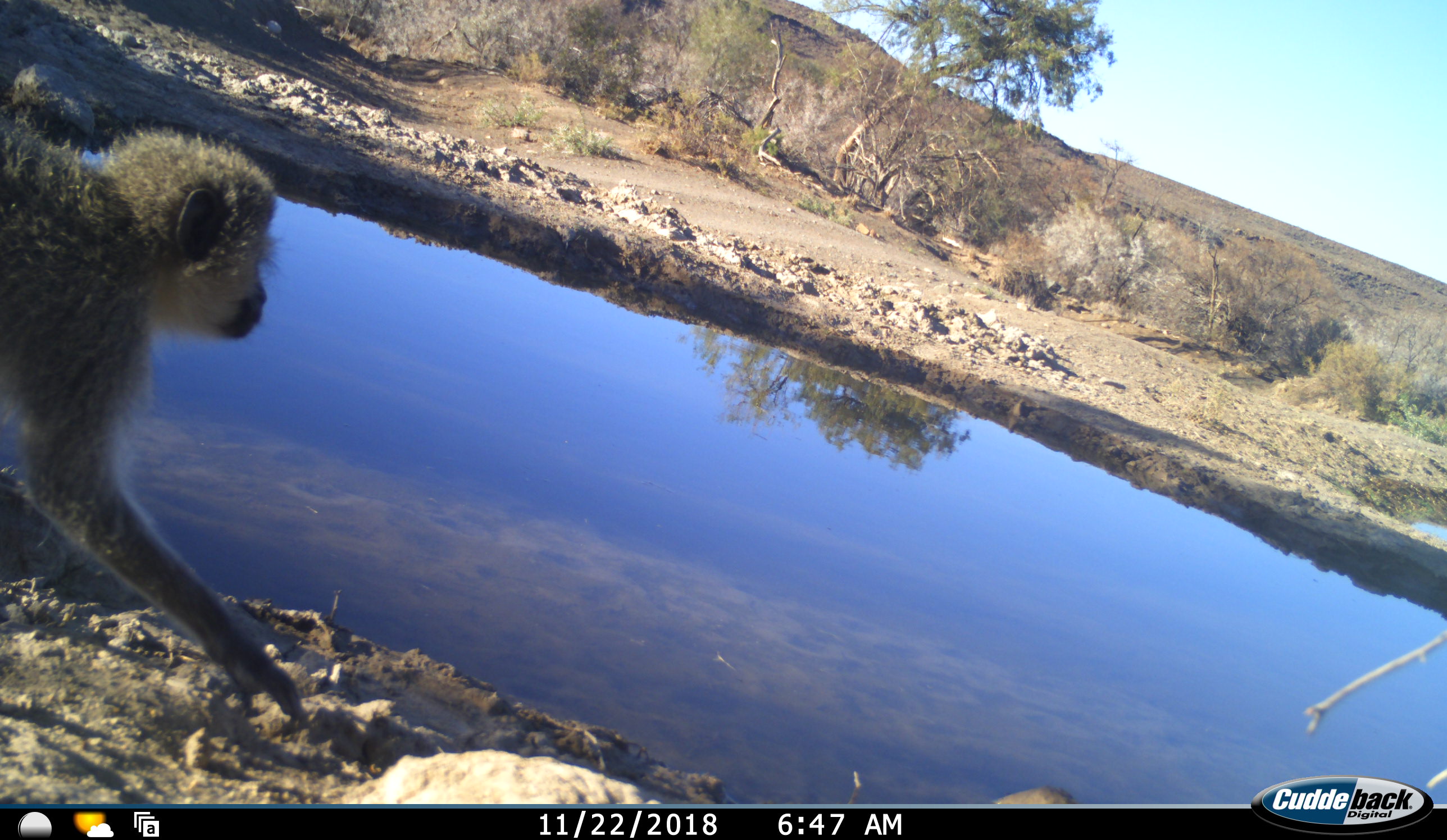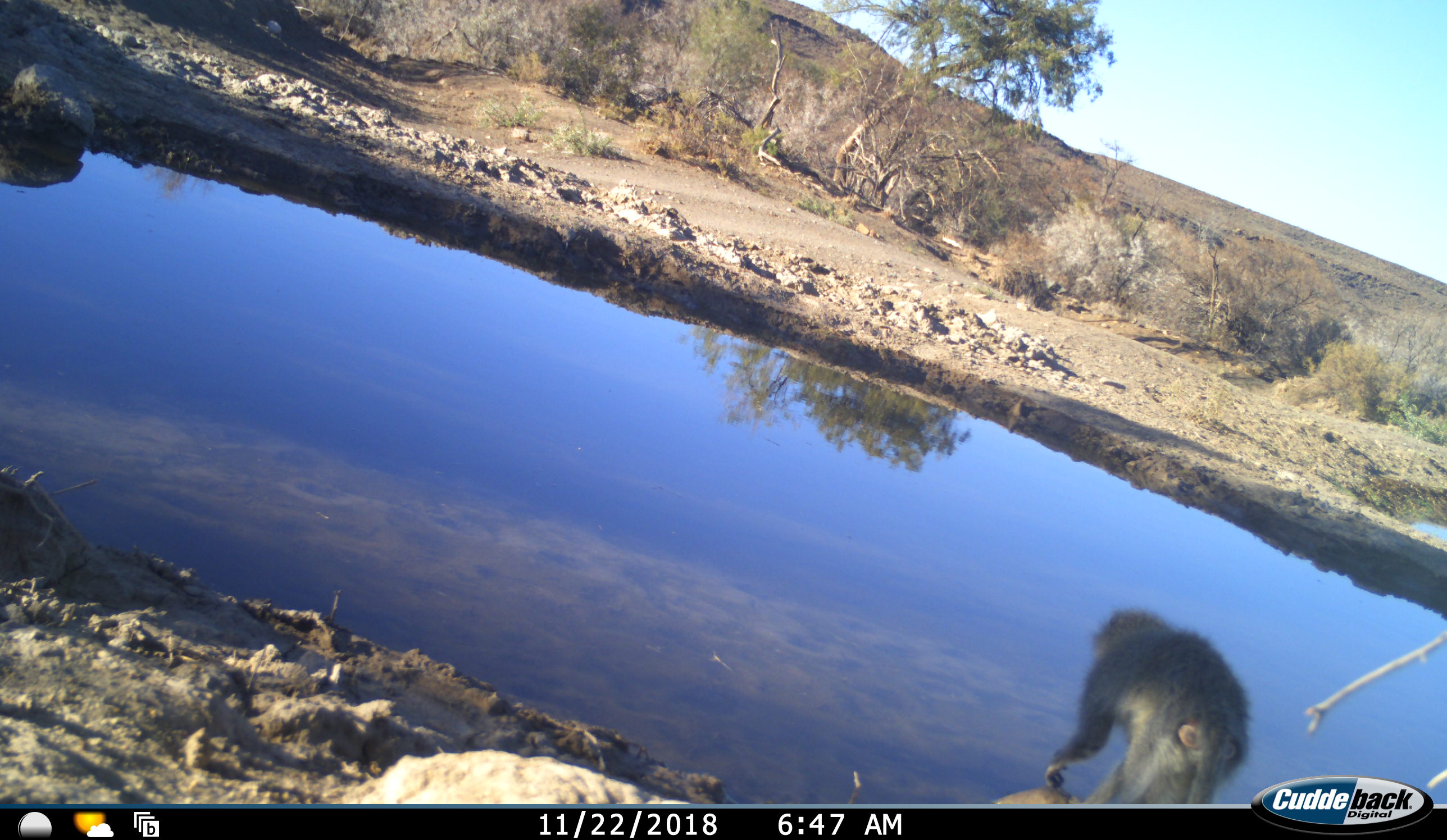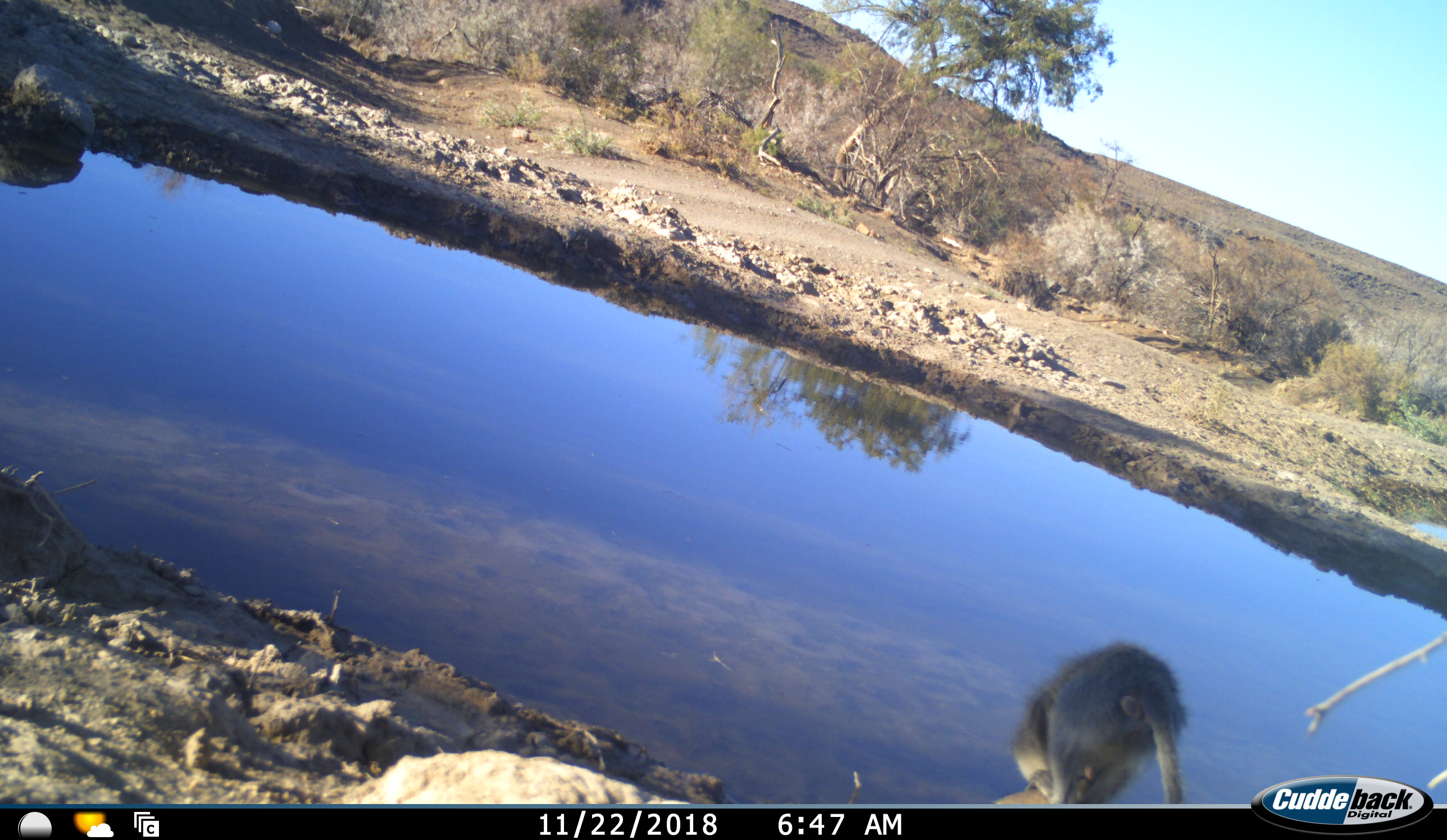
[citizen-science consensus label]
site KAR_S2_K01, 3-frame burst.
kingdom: Animalia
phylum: Chordata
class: Mammalia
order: Primates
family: Cercopithecidae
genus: Chlorocebus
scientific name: Chlorocebus pygerythrus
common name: vervet monkey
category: monkeyvervet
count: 1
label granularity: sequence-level